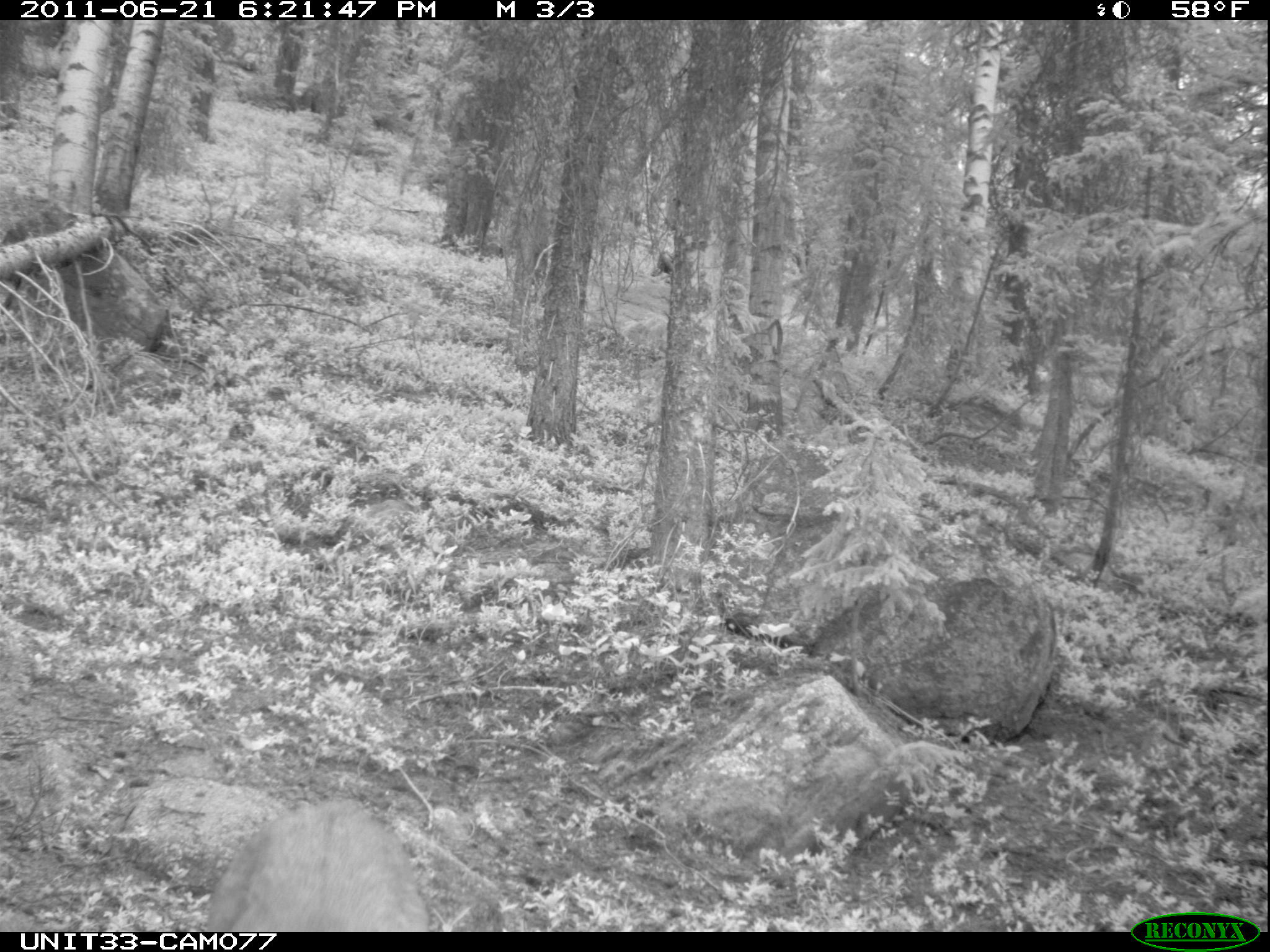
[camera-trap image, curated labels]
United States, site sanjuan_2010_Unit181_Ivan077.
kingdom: Animalia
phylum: Chordata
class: Mammalia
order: Artiodactyla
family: Cervidae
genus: Odocoileus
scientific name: Odocoileus hemionus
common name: mule deer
Odocoileus hemionus (mule deer).